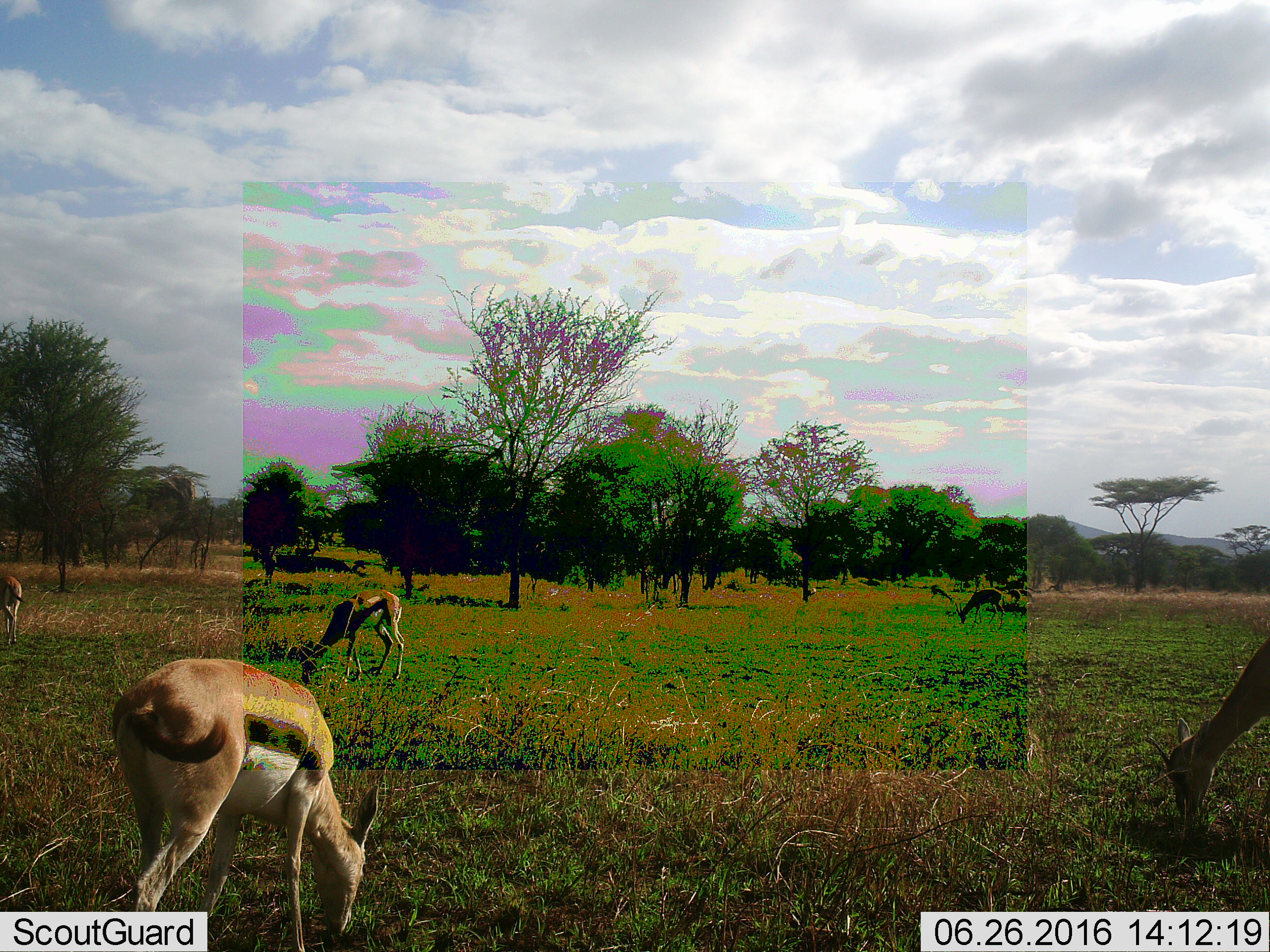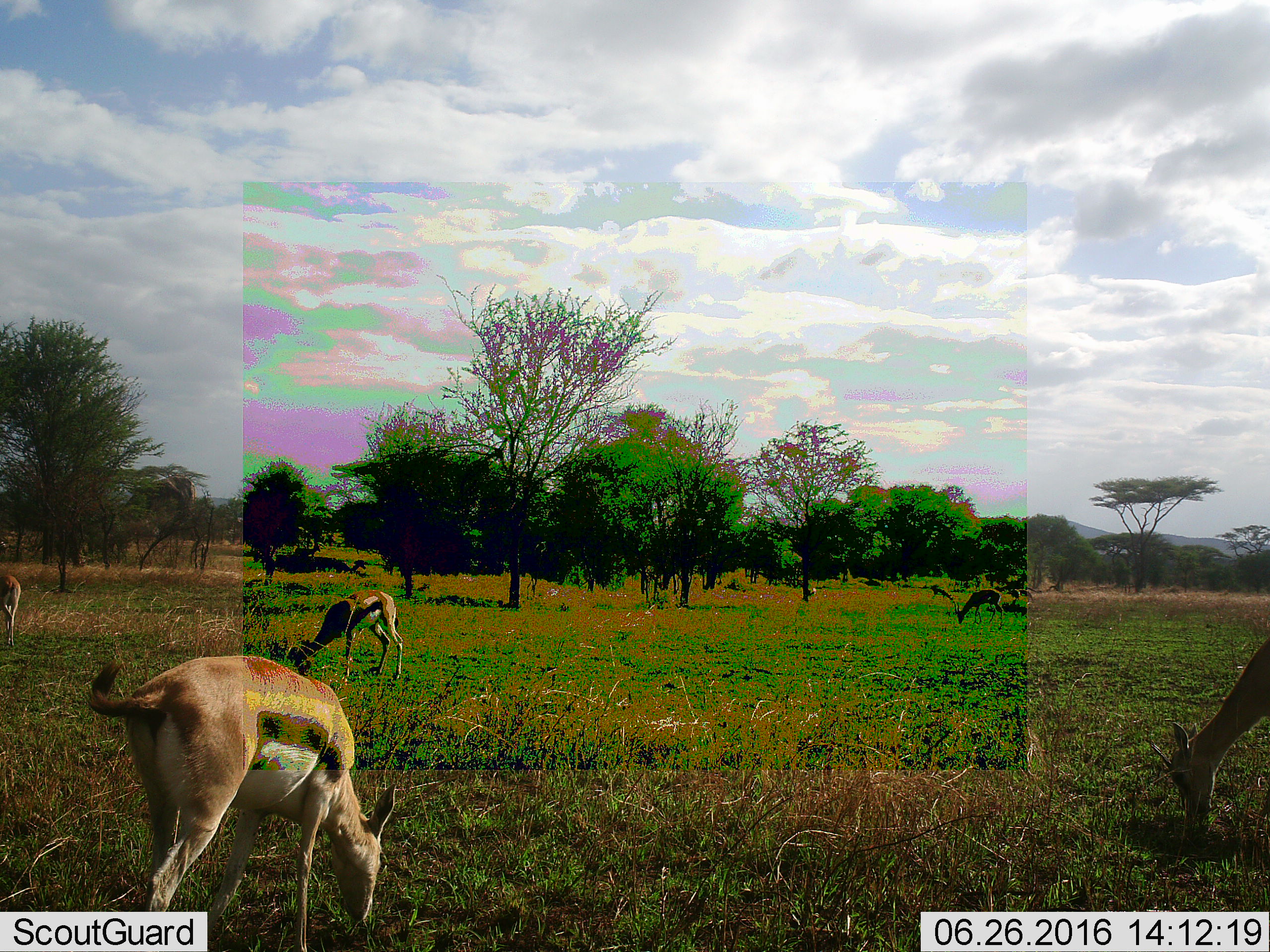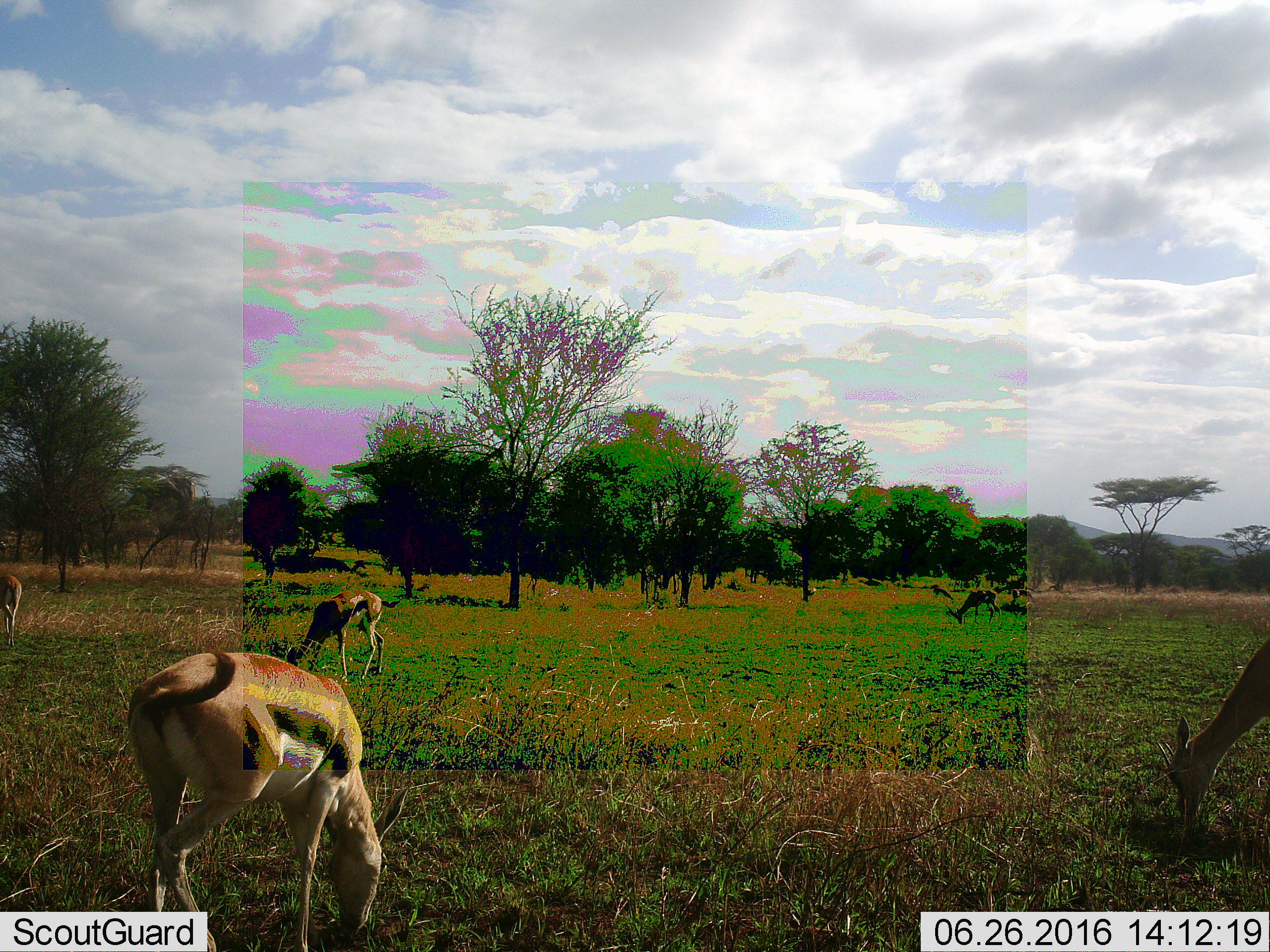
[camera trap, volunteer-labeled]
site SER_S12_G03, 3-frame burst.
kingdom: Animalia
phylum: Chordata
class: Mammalia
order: Artiodactyla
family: Bovidae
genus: Eudorcas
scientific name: Eudorcas thomsonii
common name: thomson's gazelle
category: gazellethomsons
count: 7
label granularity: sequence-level